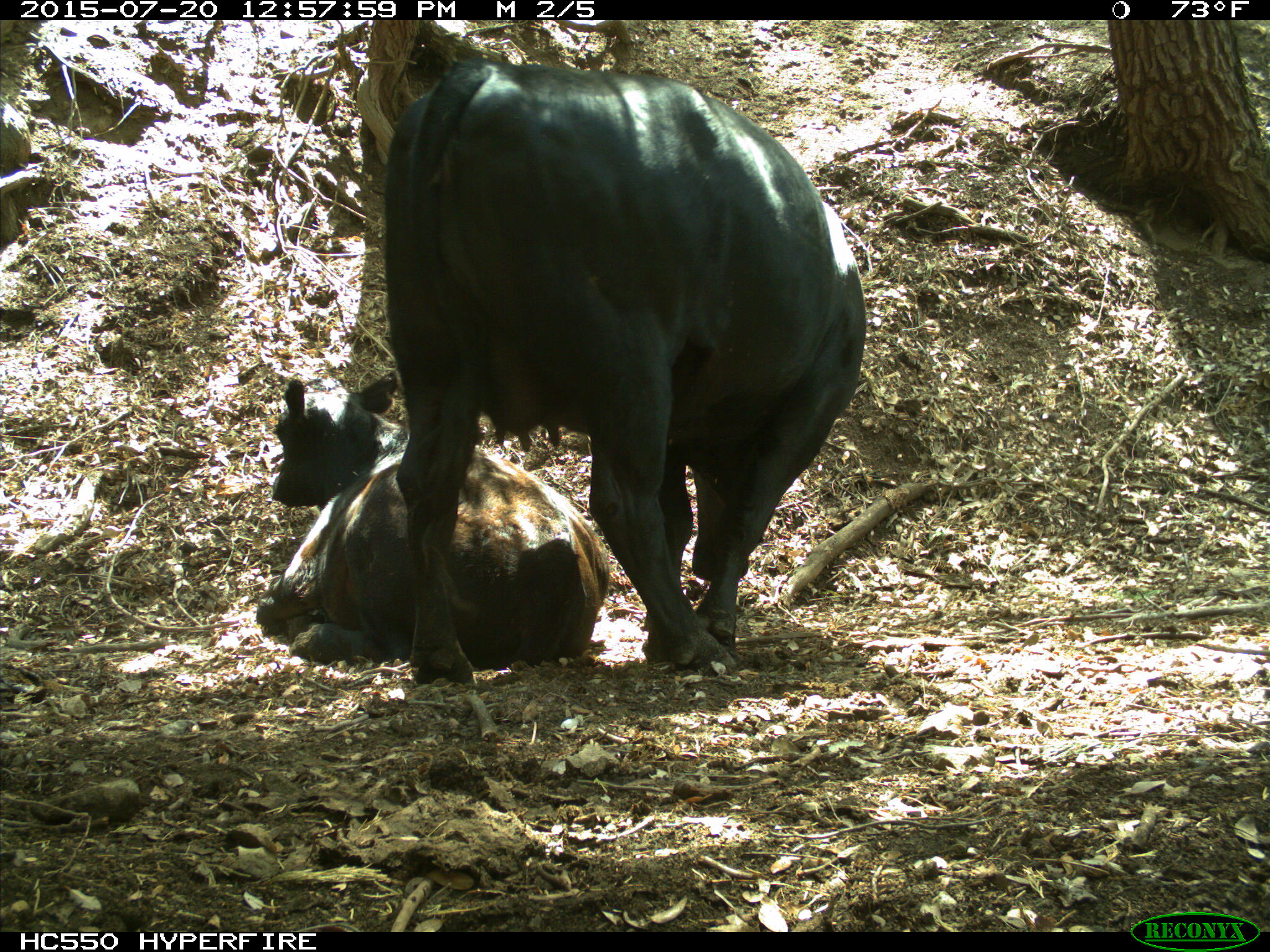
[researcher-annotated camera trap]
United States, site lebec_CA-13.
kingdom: Animalia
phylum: Chordata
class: Mammalia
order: Artiodactyla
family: Bovidae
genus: Bos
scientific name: Bos taurus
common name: domestic cow